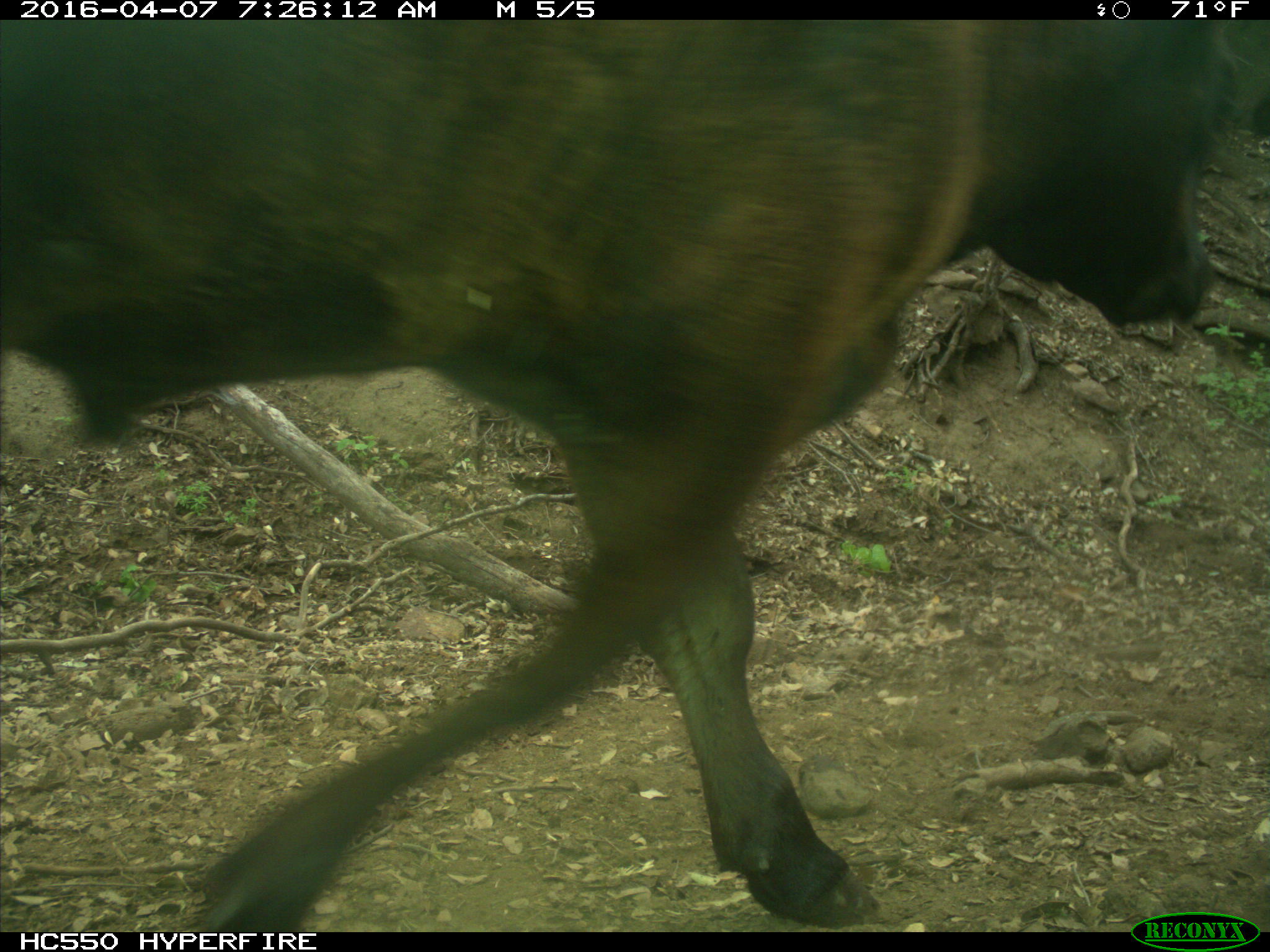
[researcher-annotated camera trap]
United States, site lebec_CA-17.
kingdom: Animalia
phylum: Chordata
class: Mammalia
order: Artiodactyla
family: Bovidae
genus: Bos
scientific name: Bos taurus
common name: domestic cow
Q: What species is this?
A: Bos taurus (domestic cow).